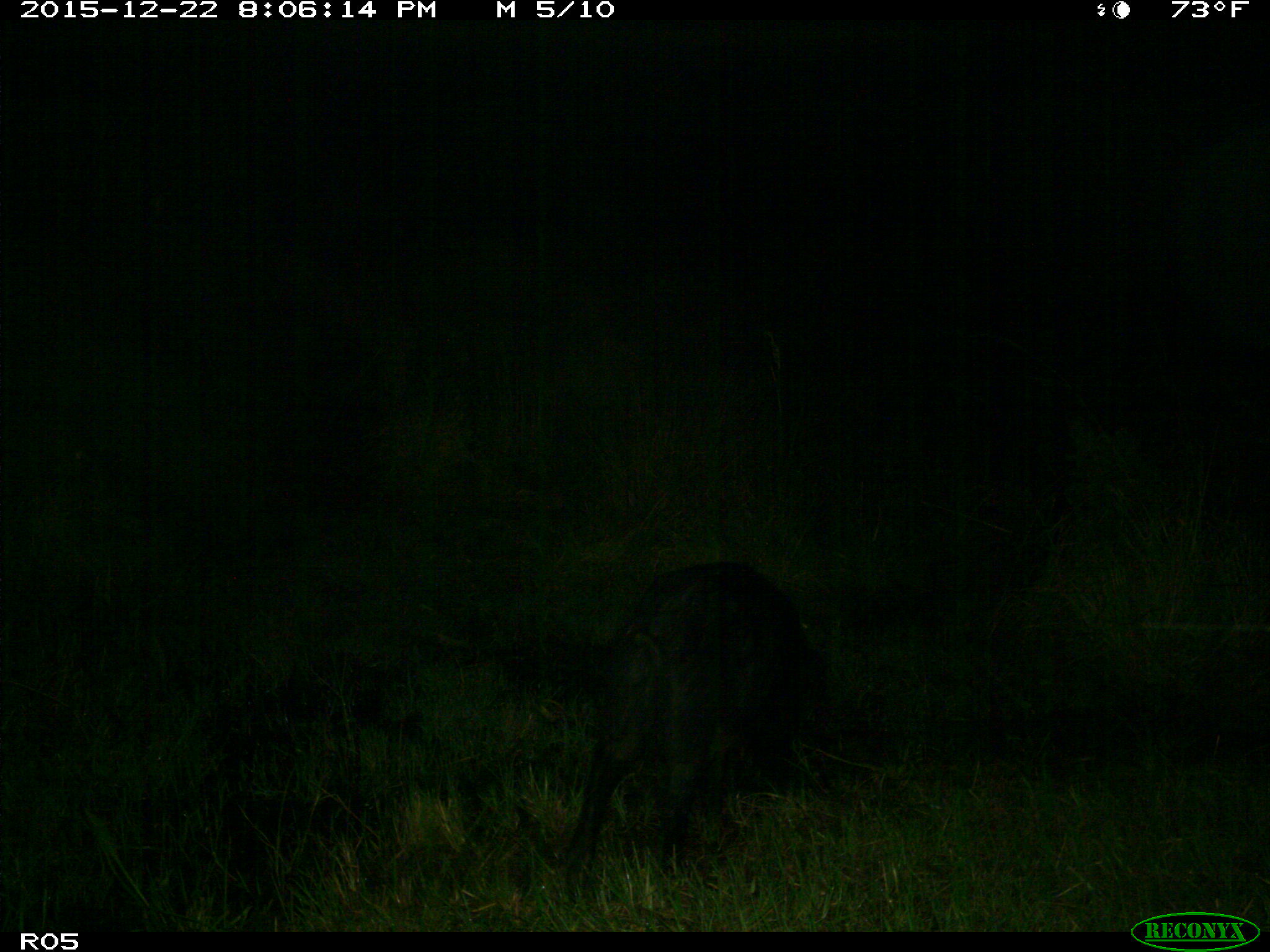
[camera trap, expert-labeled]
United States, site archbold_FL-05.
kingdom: Animalia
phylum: Chordata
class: Mammalia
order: Artiodactyla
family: Suidae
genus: Sus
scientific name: Sus scrofa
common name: wild boar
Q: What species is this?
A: Sus scrofa (wild boar).